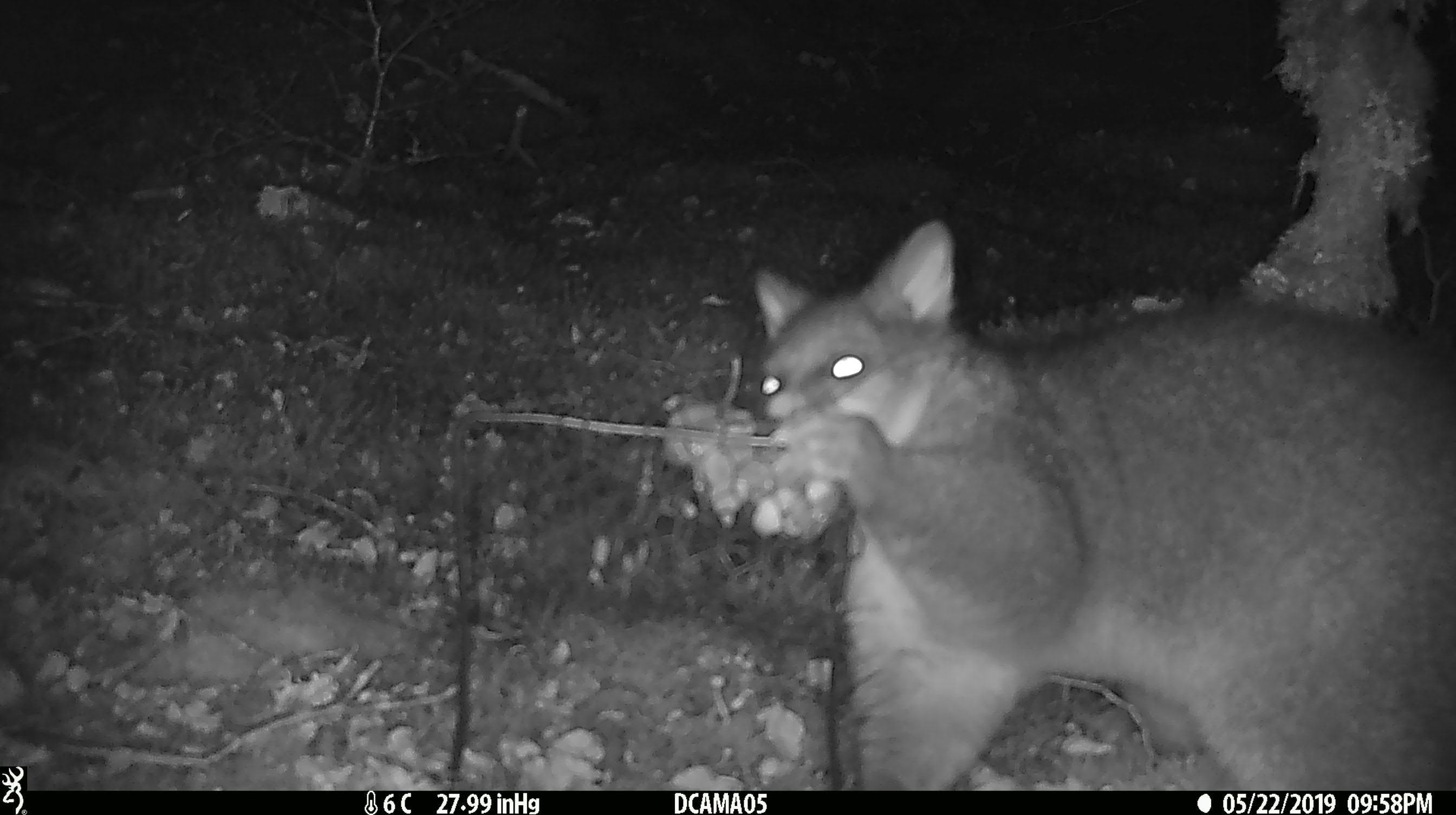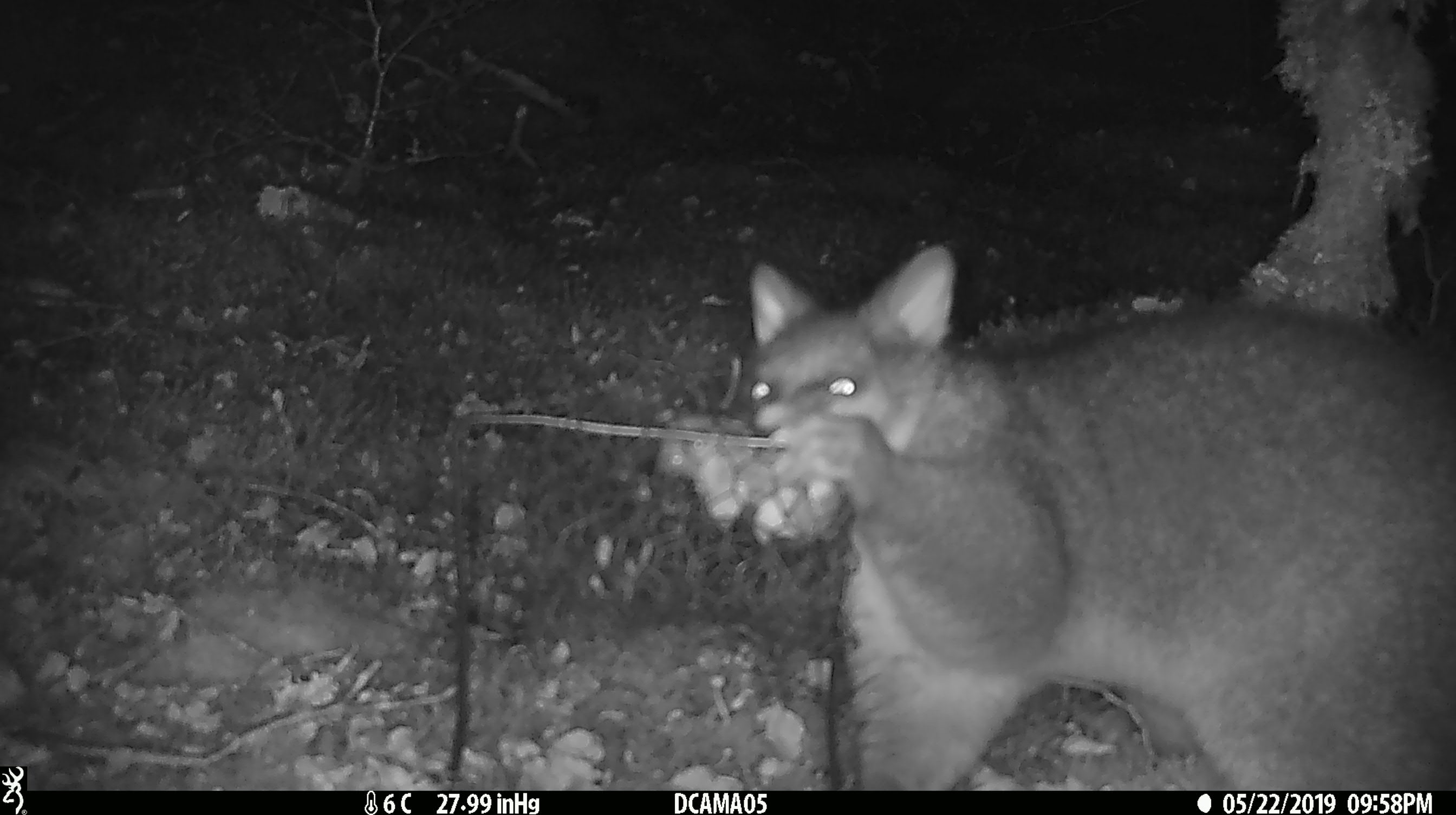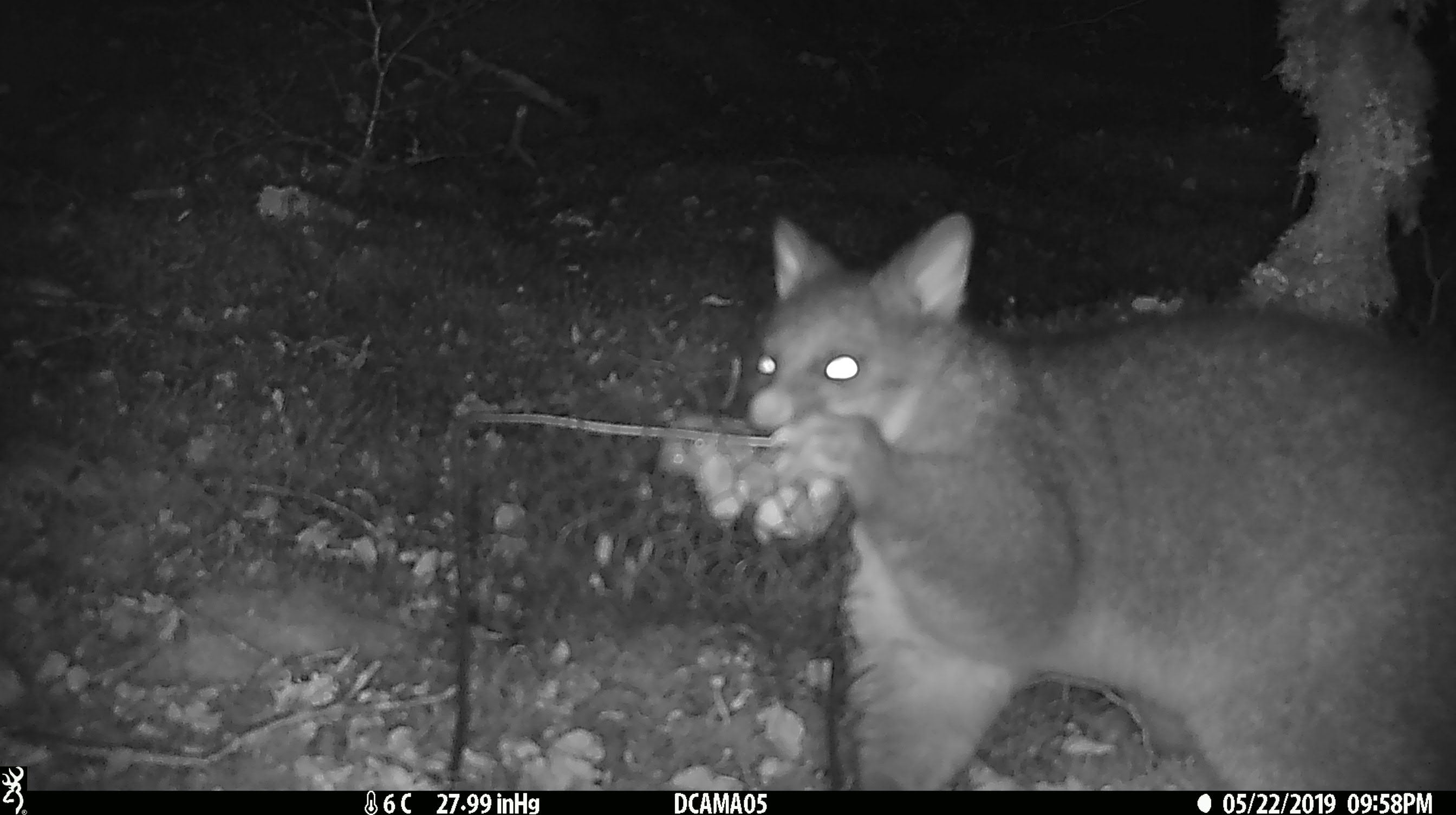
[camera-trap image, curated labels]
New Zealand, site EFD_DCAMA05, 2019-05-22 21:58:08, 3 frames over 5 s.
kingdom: Animalia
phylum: Chordata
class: Mammalia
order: Diprotodontia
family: Phalangeridae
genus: Trichosurus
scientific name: Trichosurus vulpecula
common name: common brushtail possum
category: possum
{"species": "possum (common brushtail possum) (Trichosurus vulpecula)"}